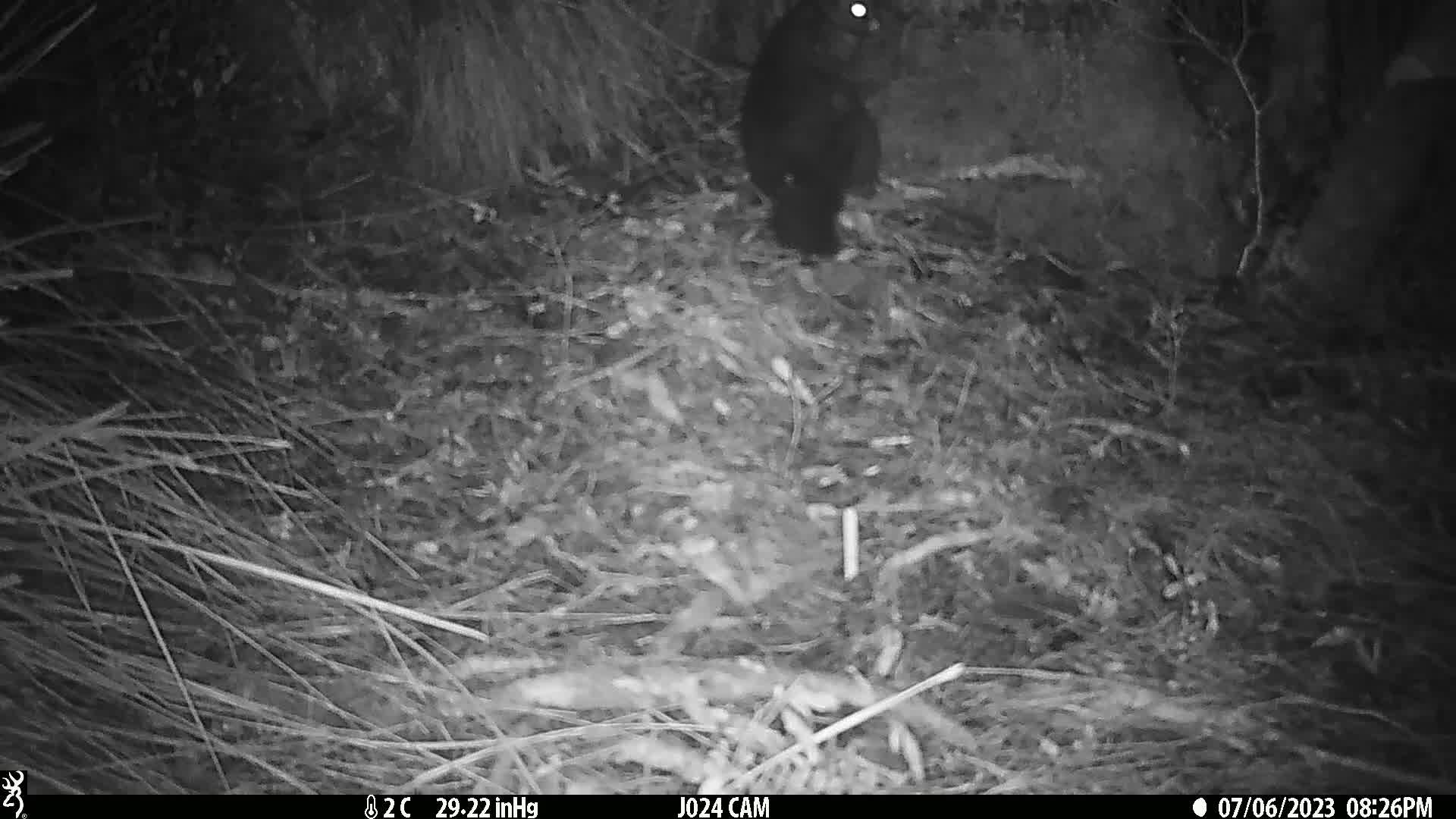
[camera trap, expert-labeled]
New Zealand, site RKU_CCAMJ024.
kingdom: Animalia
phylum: Chordata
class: Mammalia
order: Diprotodontia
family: Phalangeridae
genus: Trichosurus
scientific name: Trichosurus vulpecula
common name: common brushtail possum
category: possum